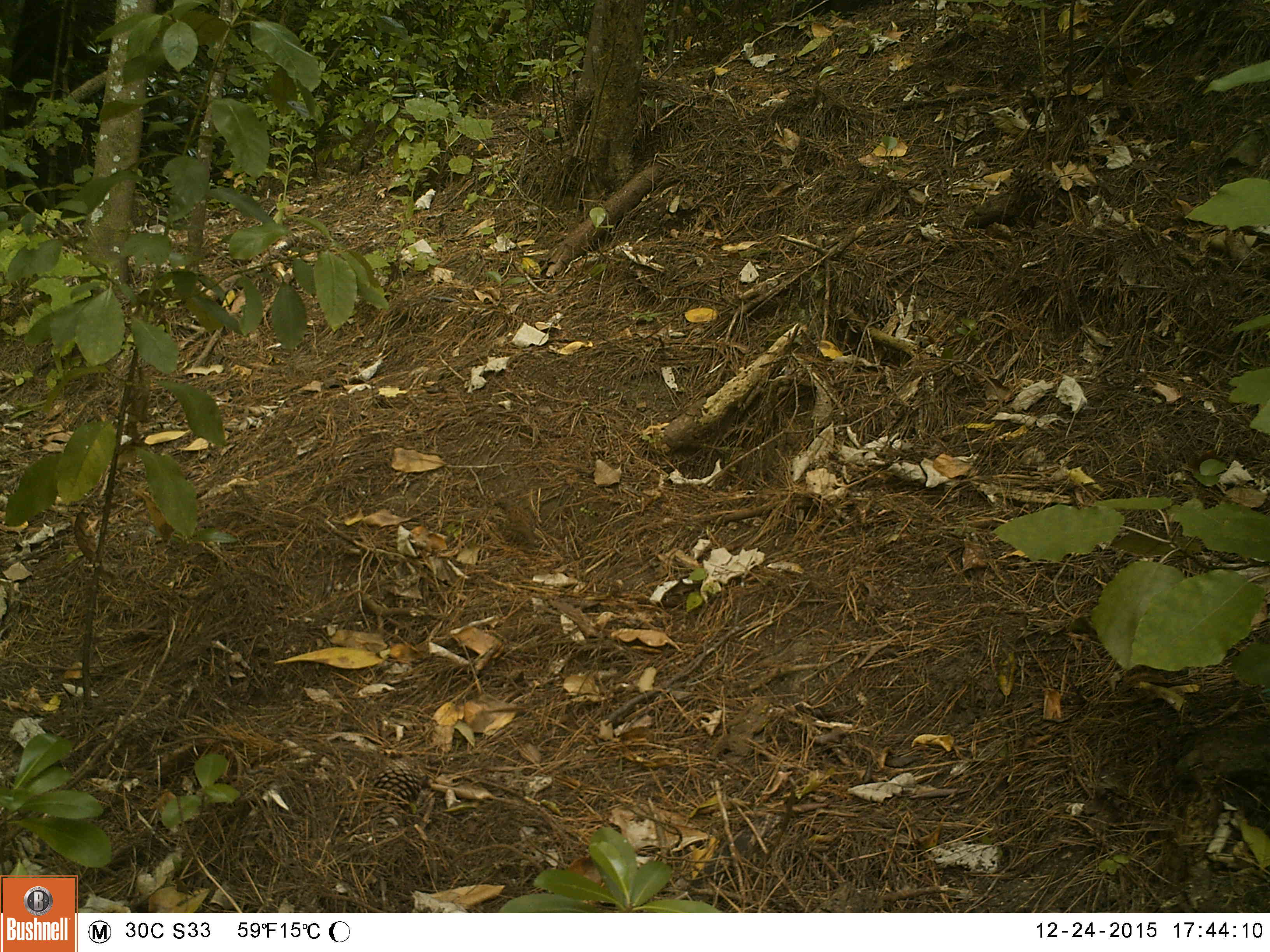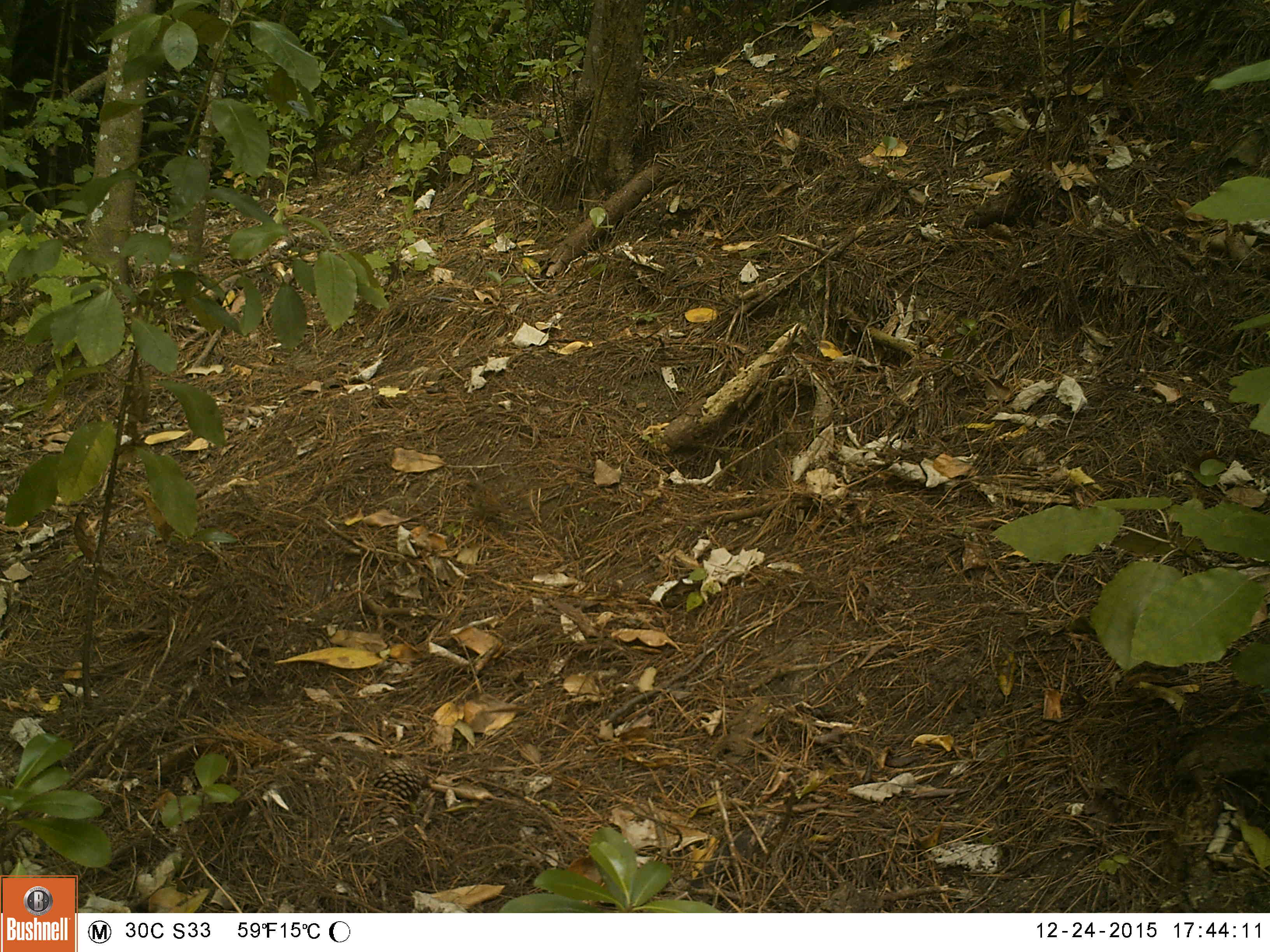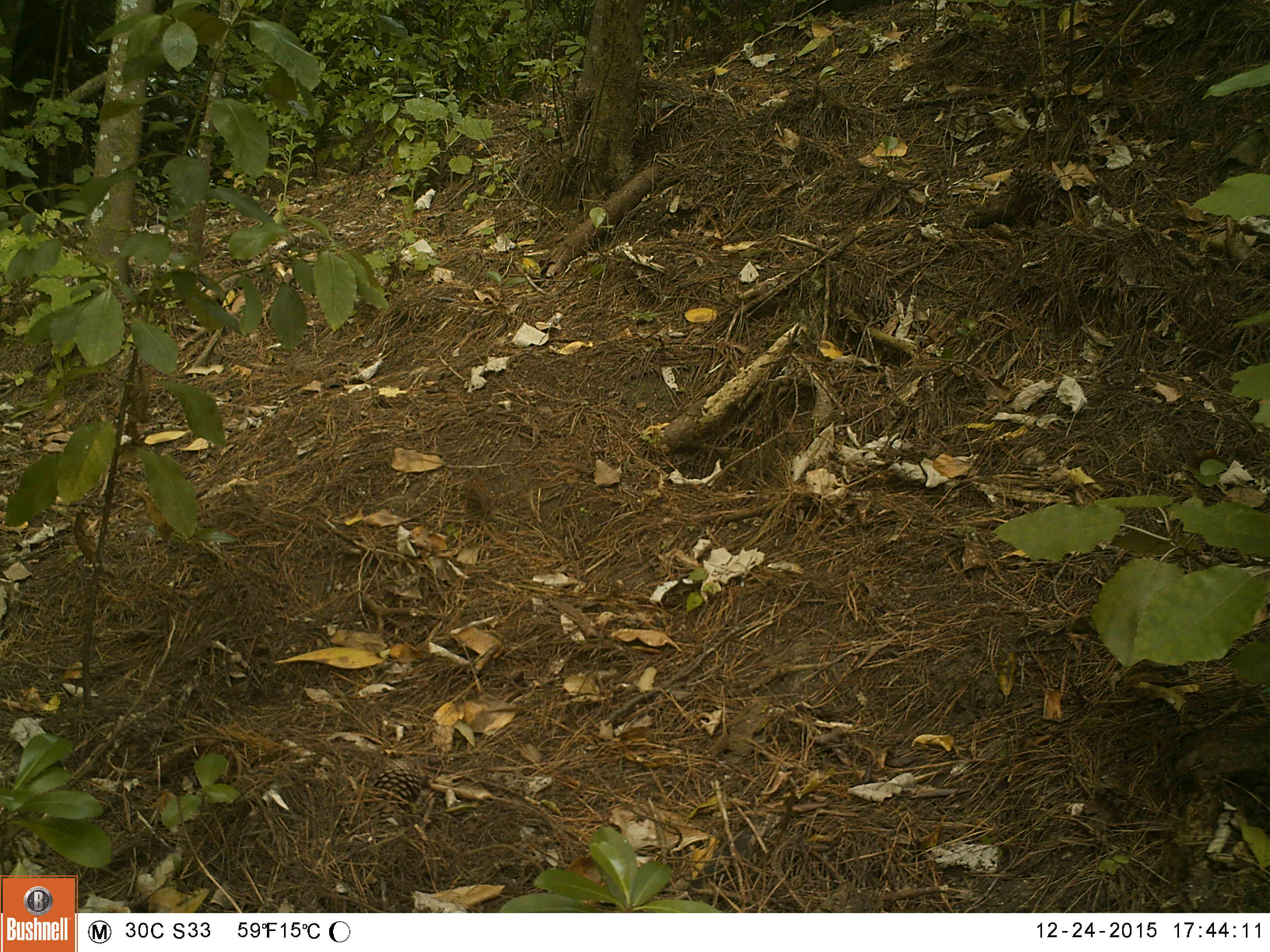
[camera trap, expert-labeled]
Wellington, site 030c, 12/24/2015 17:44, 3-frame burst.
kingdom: Animalia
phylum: Chordata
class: Aves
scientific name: Aves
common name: bird